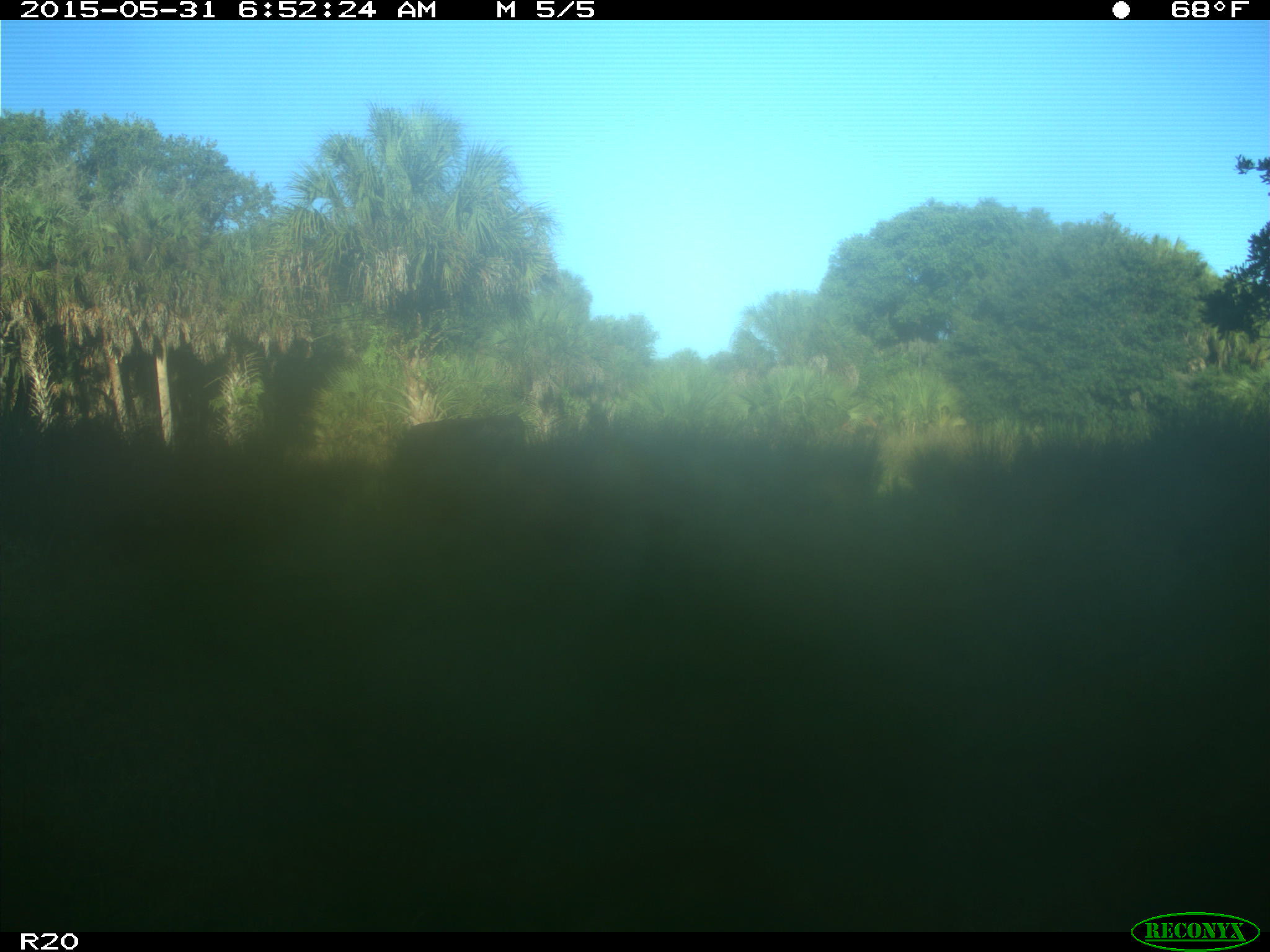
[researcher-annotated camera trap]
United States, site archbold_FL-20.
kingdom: Animalia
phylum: Chordata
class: Mammalia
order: Artiodactyla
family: Bovidae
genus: Bos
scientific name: Bos taurus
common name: domestic cow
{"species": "Bos taurus (domestic cow)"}